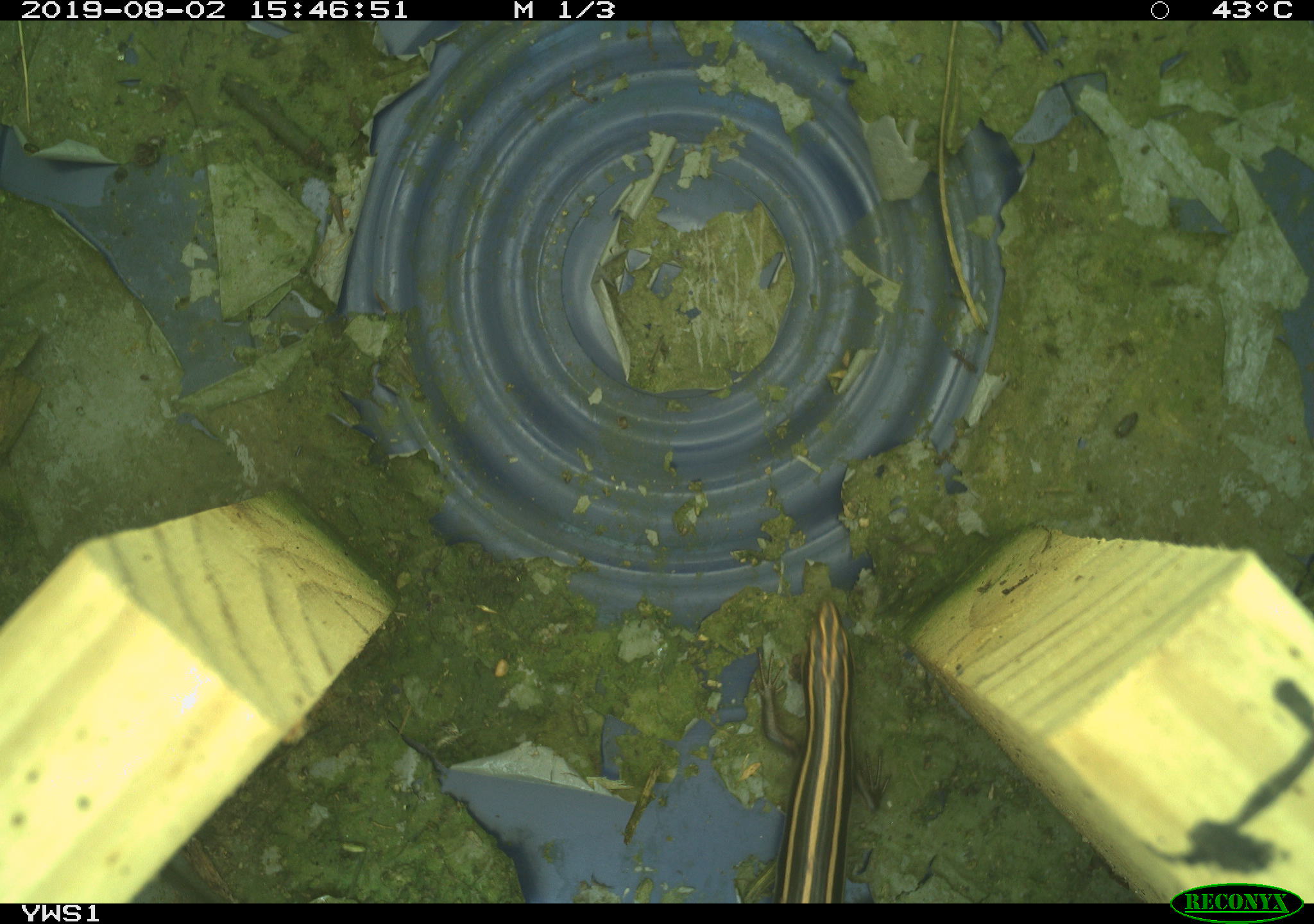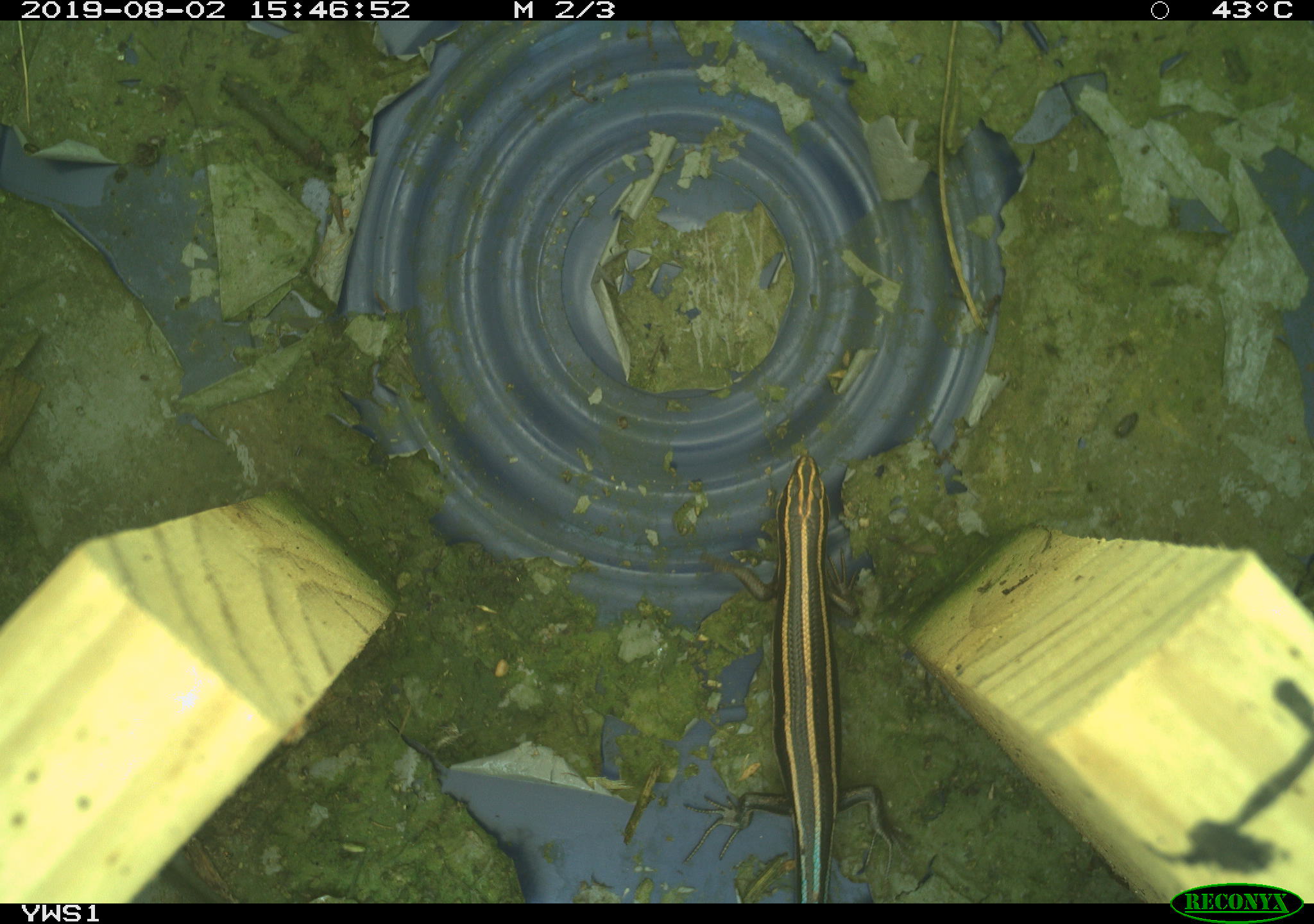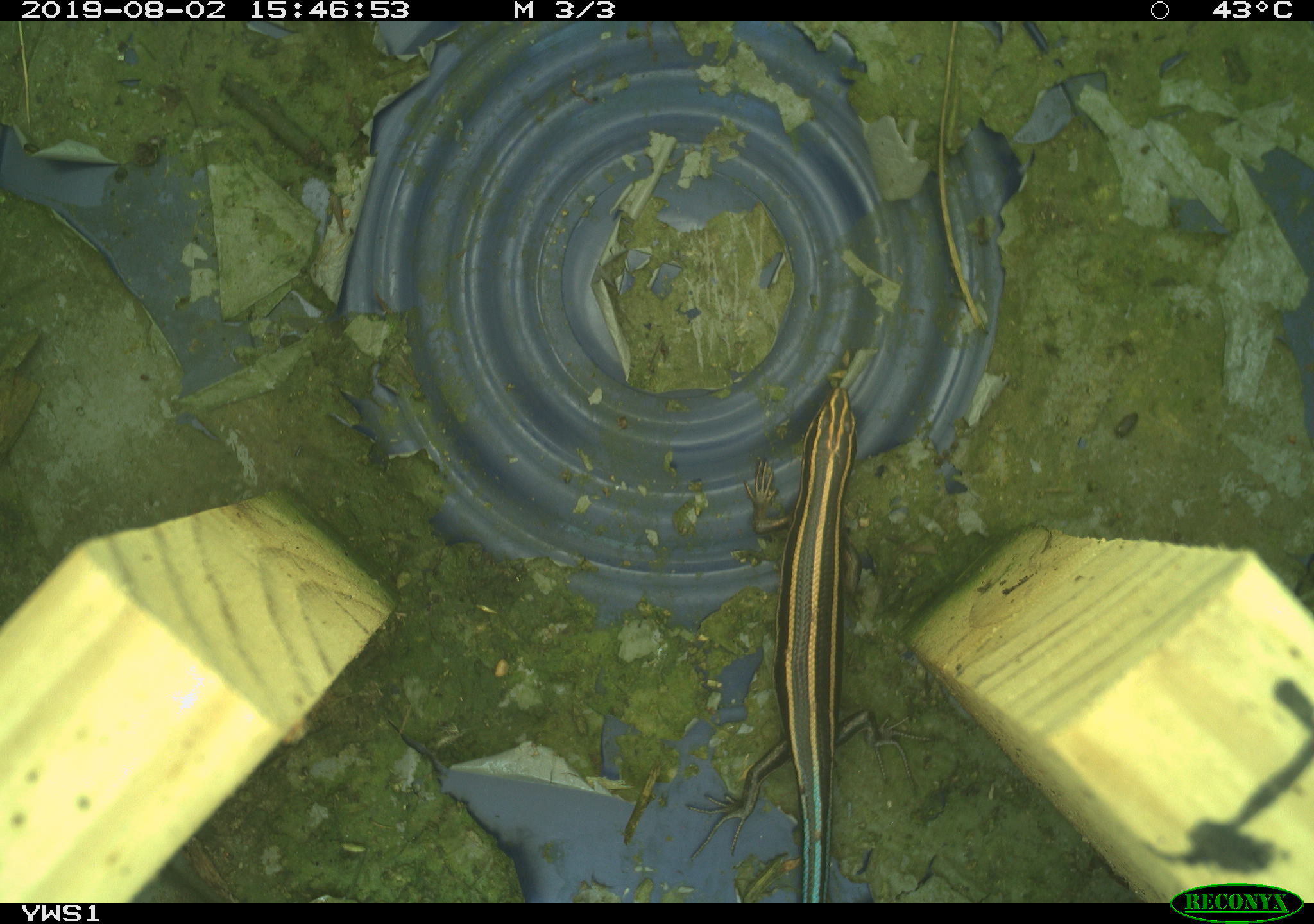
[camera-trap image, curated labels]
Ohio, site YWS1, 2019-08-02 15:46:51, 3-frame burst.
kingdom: Animalia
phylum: Chordata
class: Reptilia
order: Squamata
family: Scincidae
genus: Plestiodon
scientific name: Plestiodon fasciatus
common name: common five-lined skink